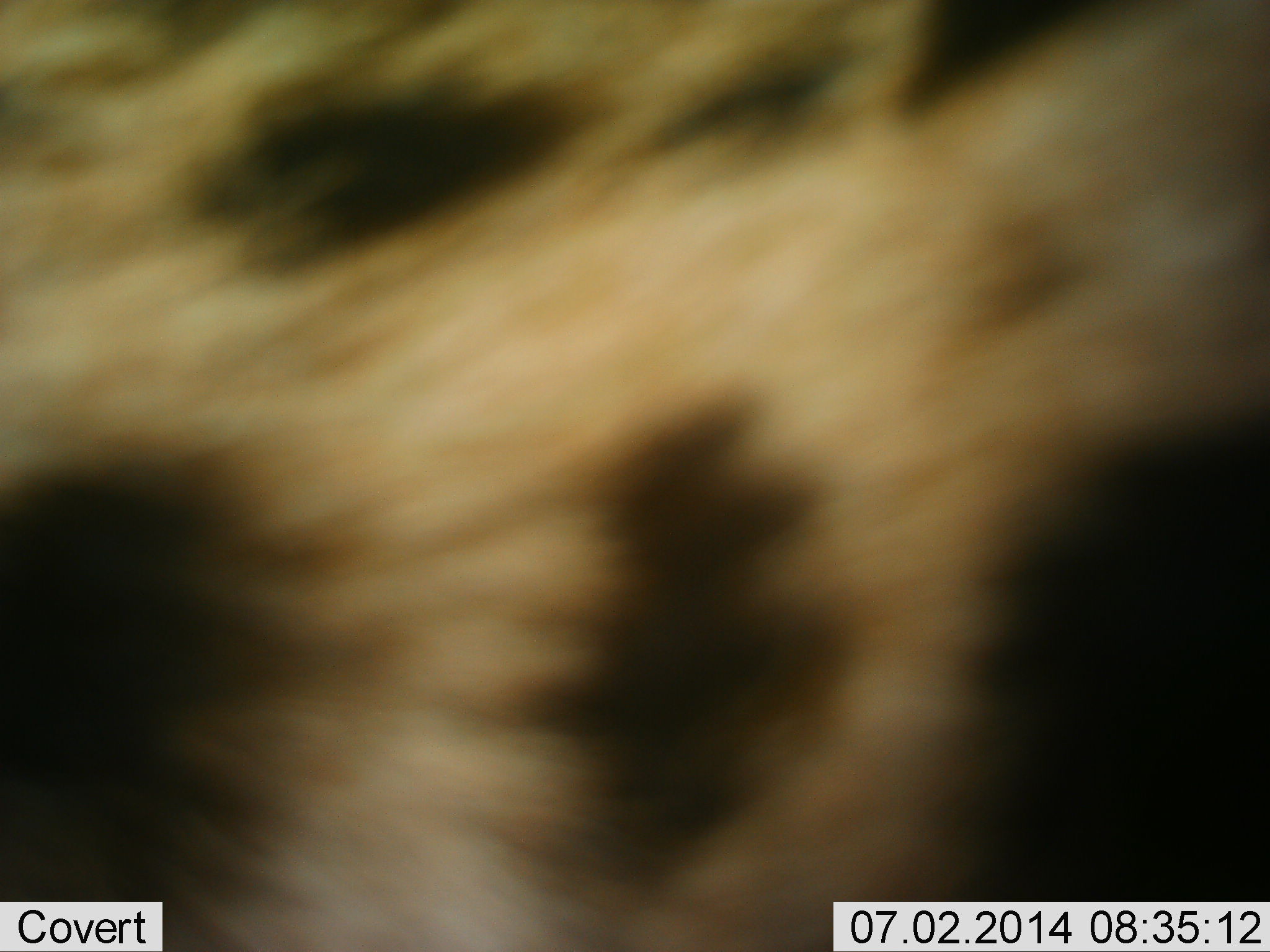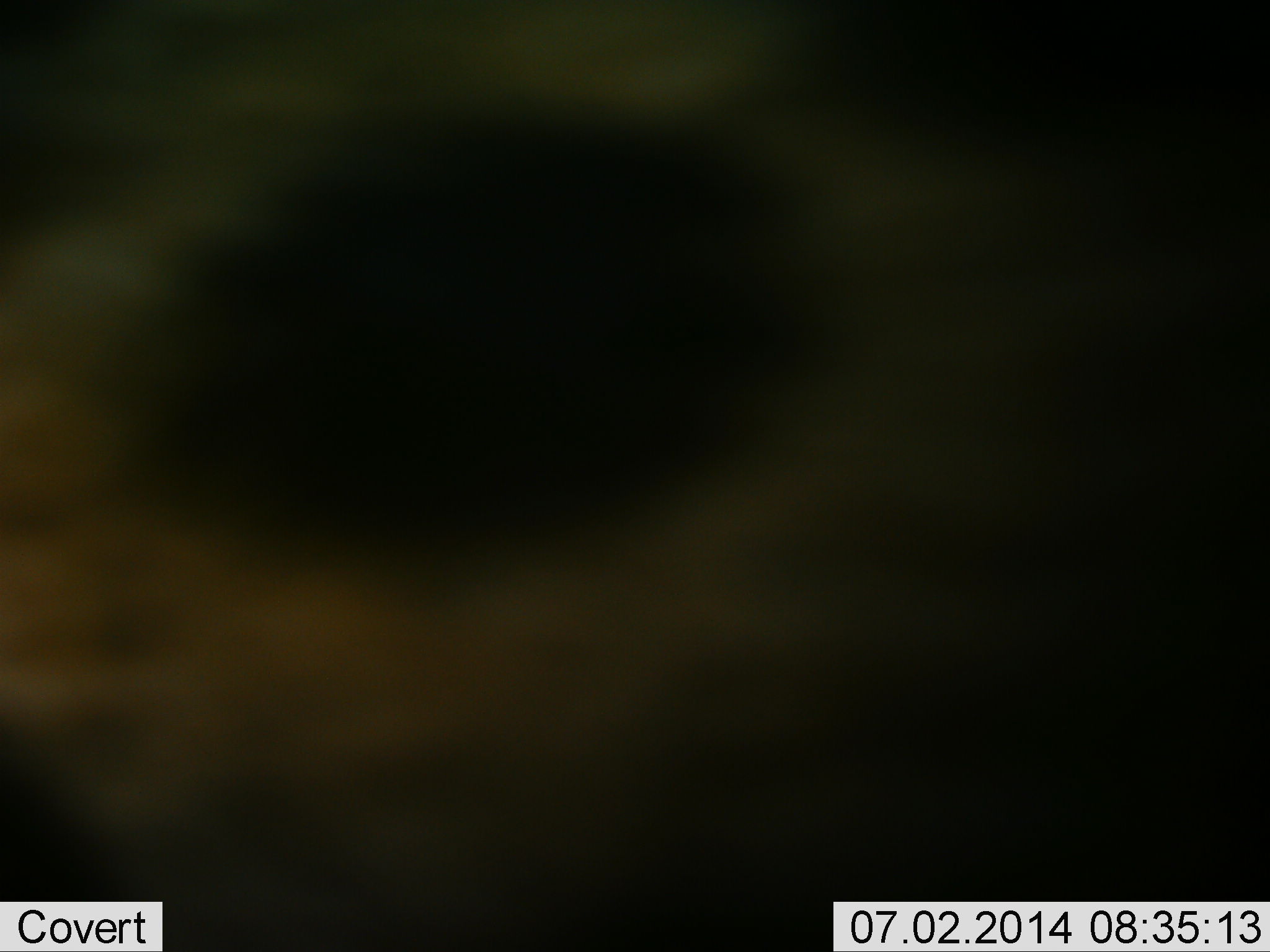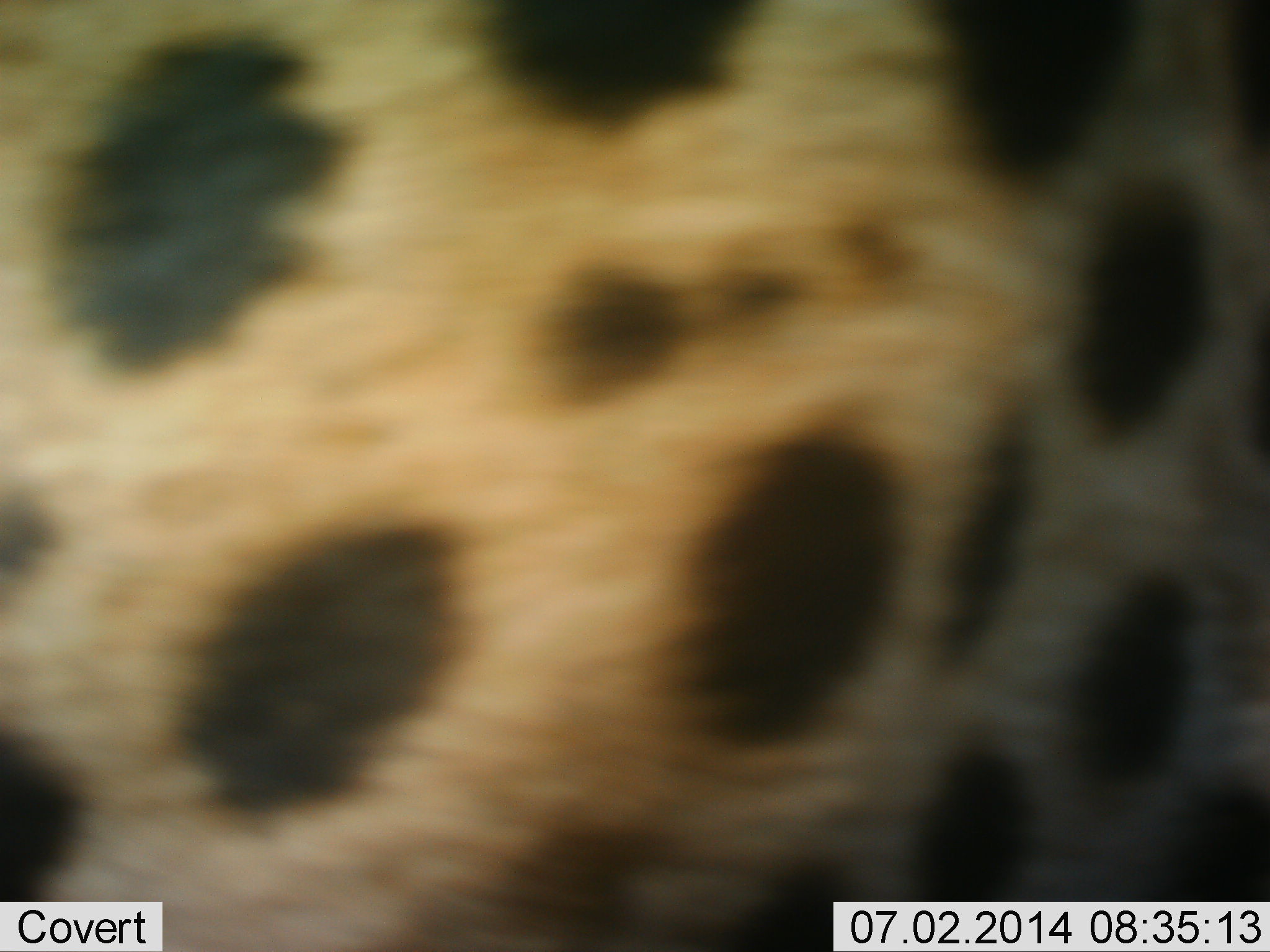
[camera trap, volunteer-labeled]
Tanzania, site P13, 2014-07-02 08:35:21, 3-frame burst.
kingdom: Animalia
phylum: Chordata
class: Mammalia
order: Carnivora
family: Felidae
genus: Acinonyx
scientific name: Acinonyx jubatus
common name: cheetah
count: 1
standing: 10%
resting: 0%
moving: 80%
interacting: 10%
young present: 0%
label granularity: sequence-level